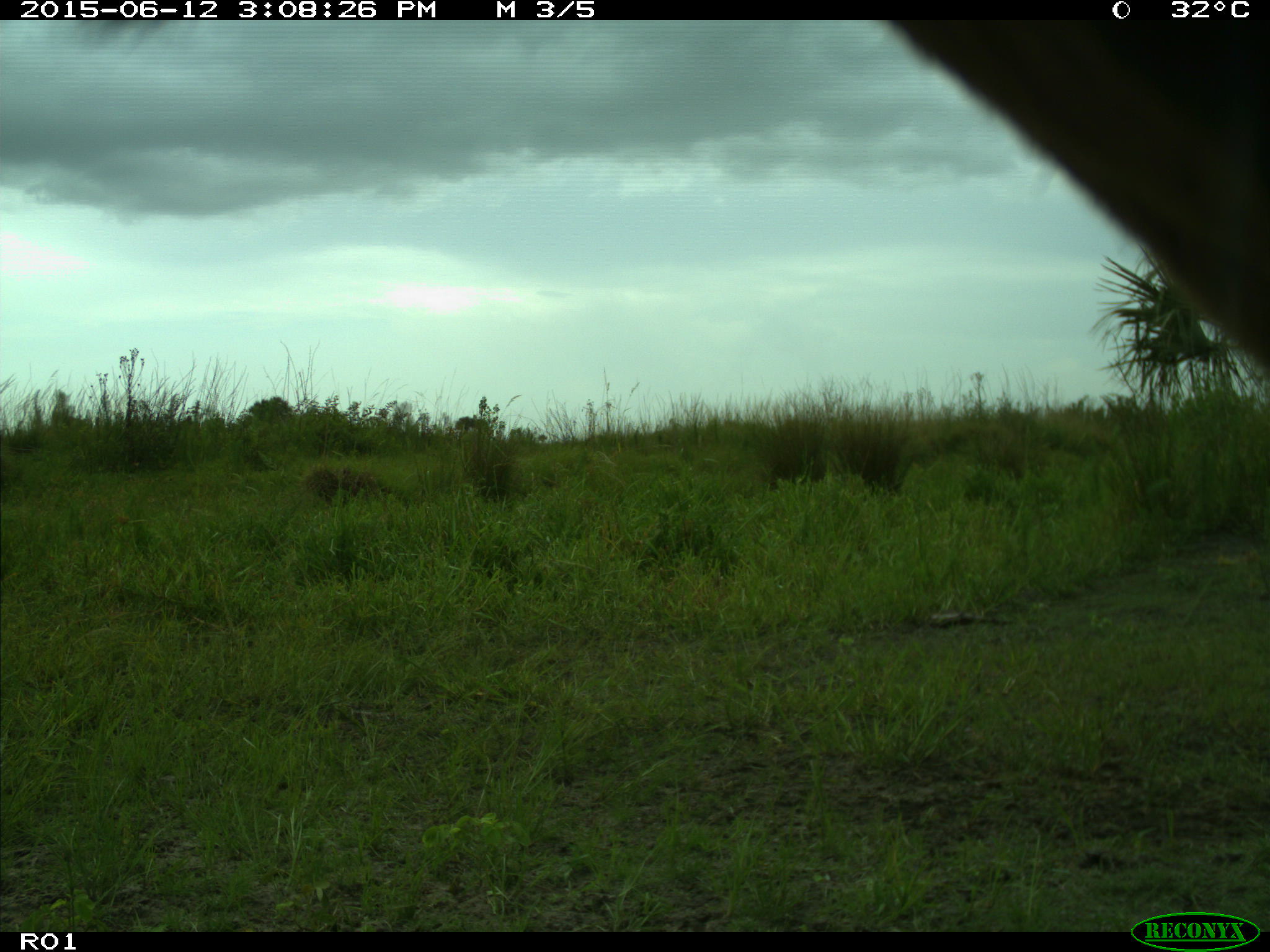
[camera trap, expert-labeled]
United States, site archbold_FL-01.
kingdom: Animalia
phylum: Chordata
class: Mammalia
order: Artiodactyla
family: Bovidae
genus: Bos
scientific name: Bos taurus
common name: domestic cow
Bos taurus (domestic cow).